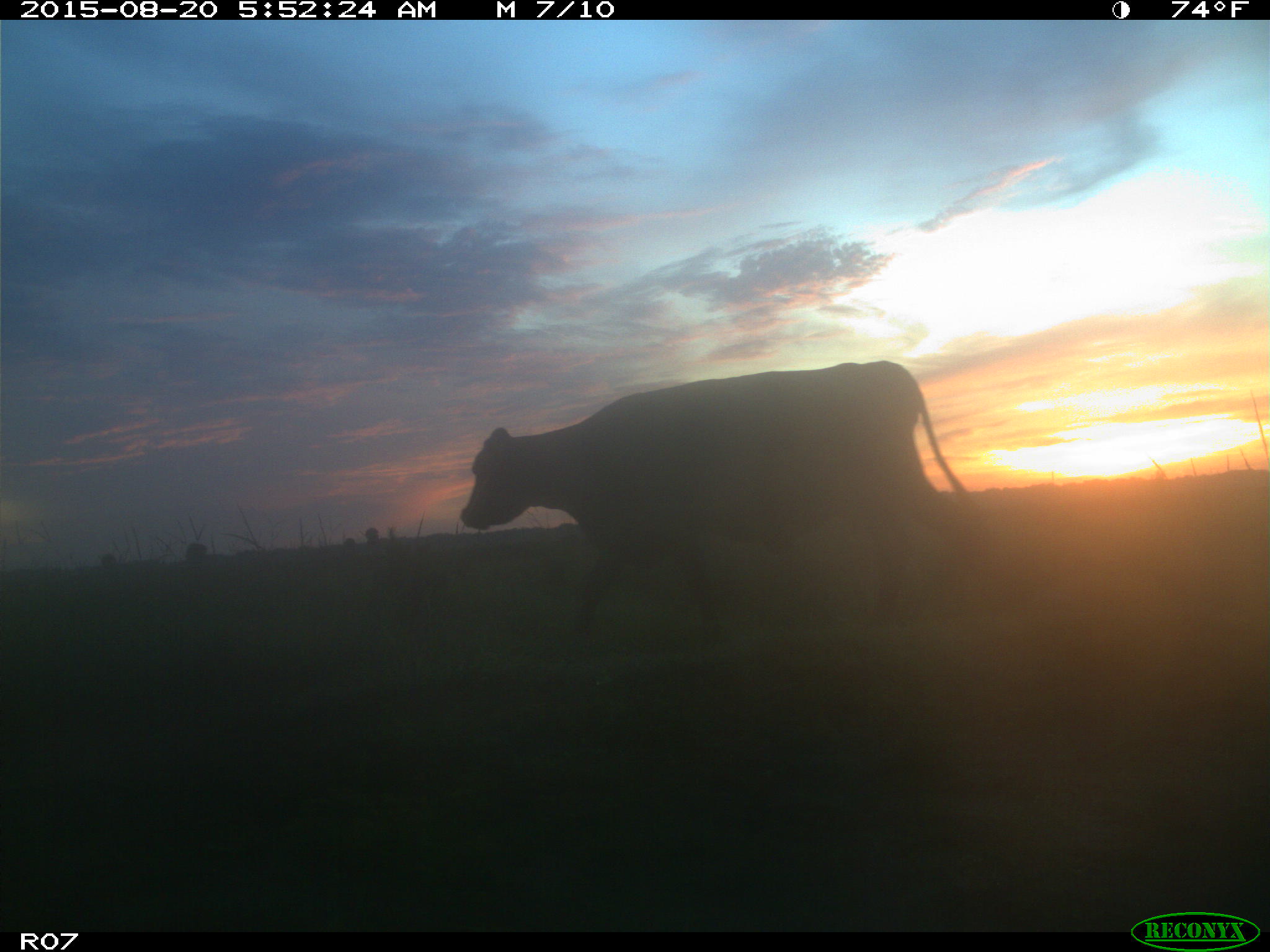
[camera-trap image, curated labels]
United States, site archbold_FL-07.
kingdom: Animalia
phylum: Chordata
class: Mammalia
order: Artiodactyla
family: Bovidae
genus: Bos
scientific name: Bos taurus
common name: domestic cow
Bos taurus (domestic cow).